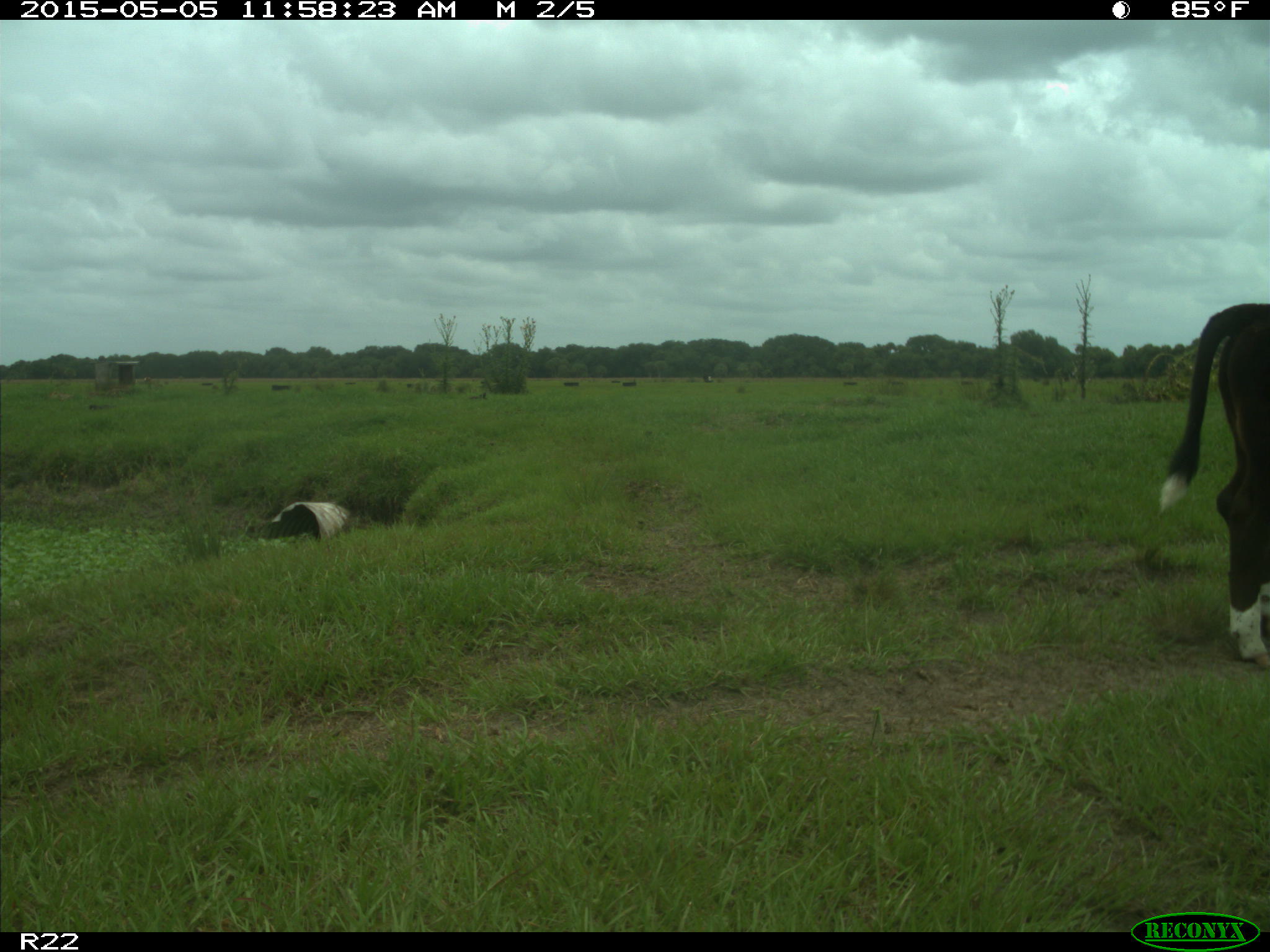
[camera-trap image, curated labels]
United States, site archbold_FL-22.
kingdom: Animalia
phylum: Chordata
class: Mammalia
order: Artiodactyla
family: Bovidae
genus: Bos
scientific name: Bos taurus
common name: domestic cow